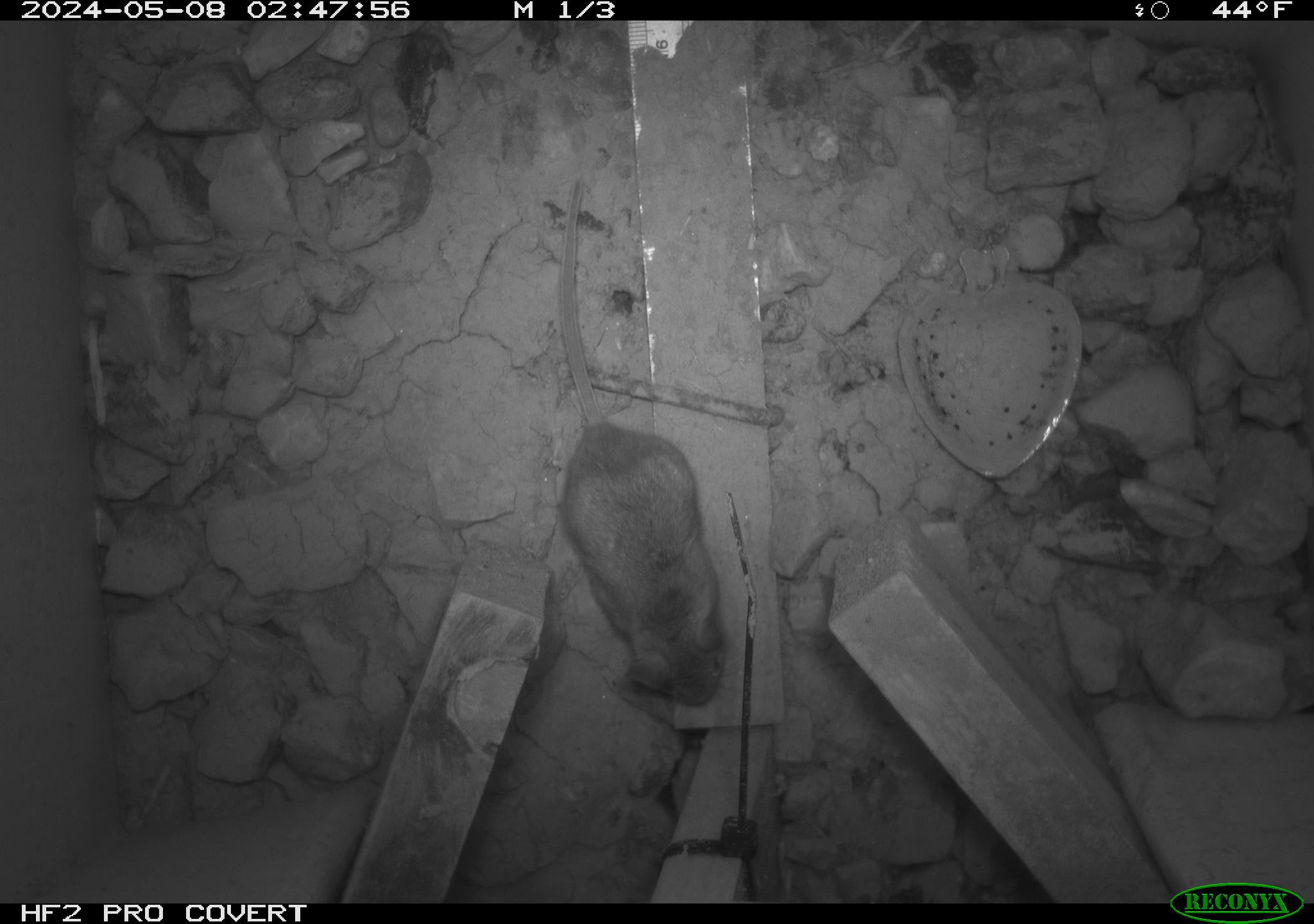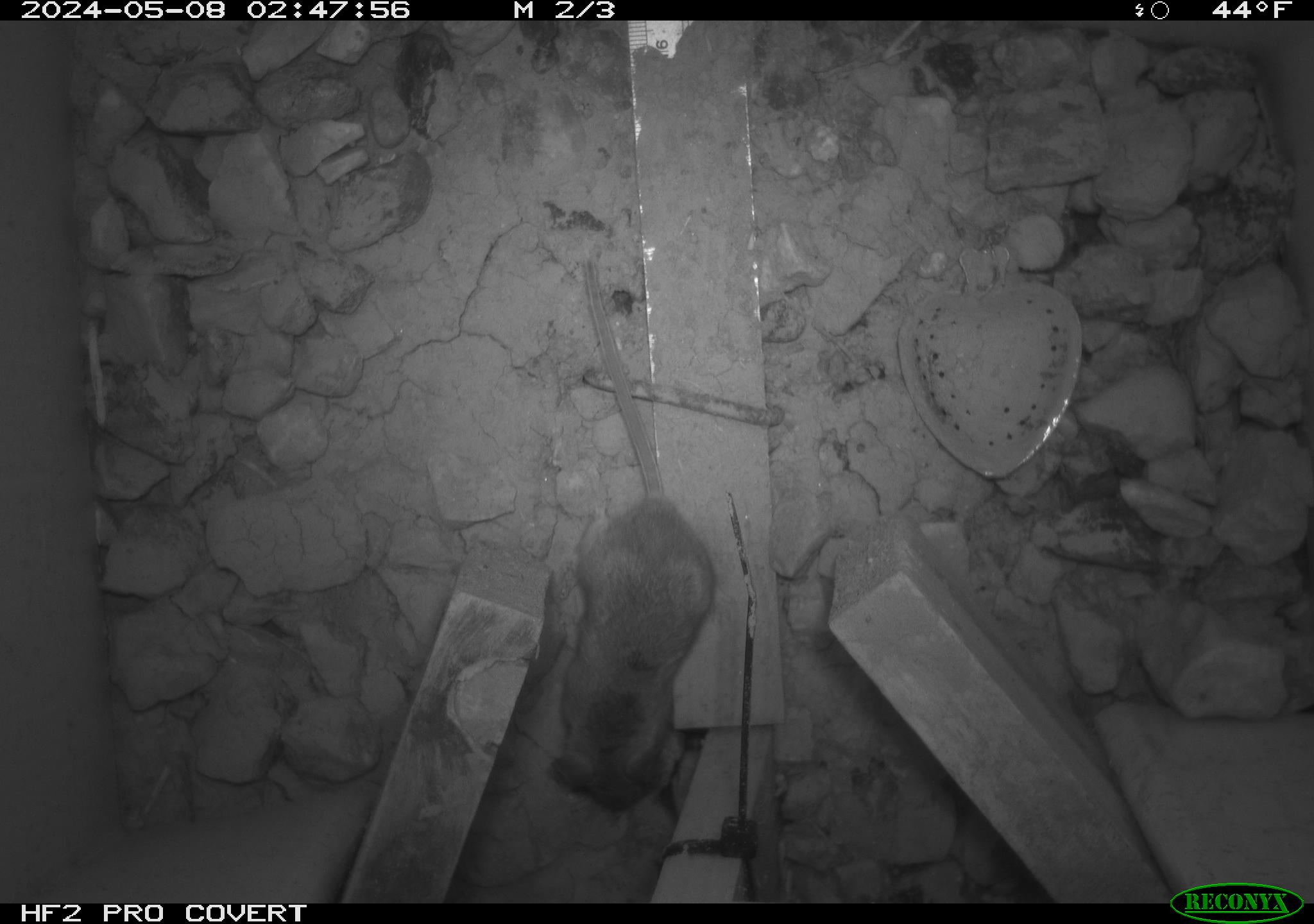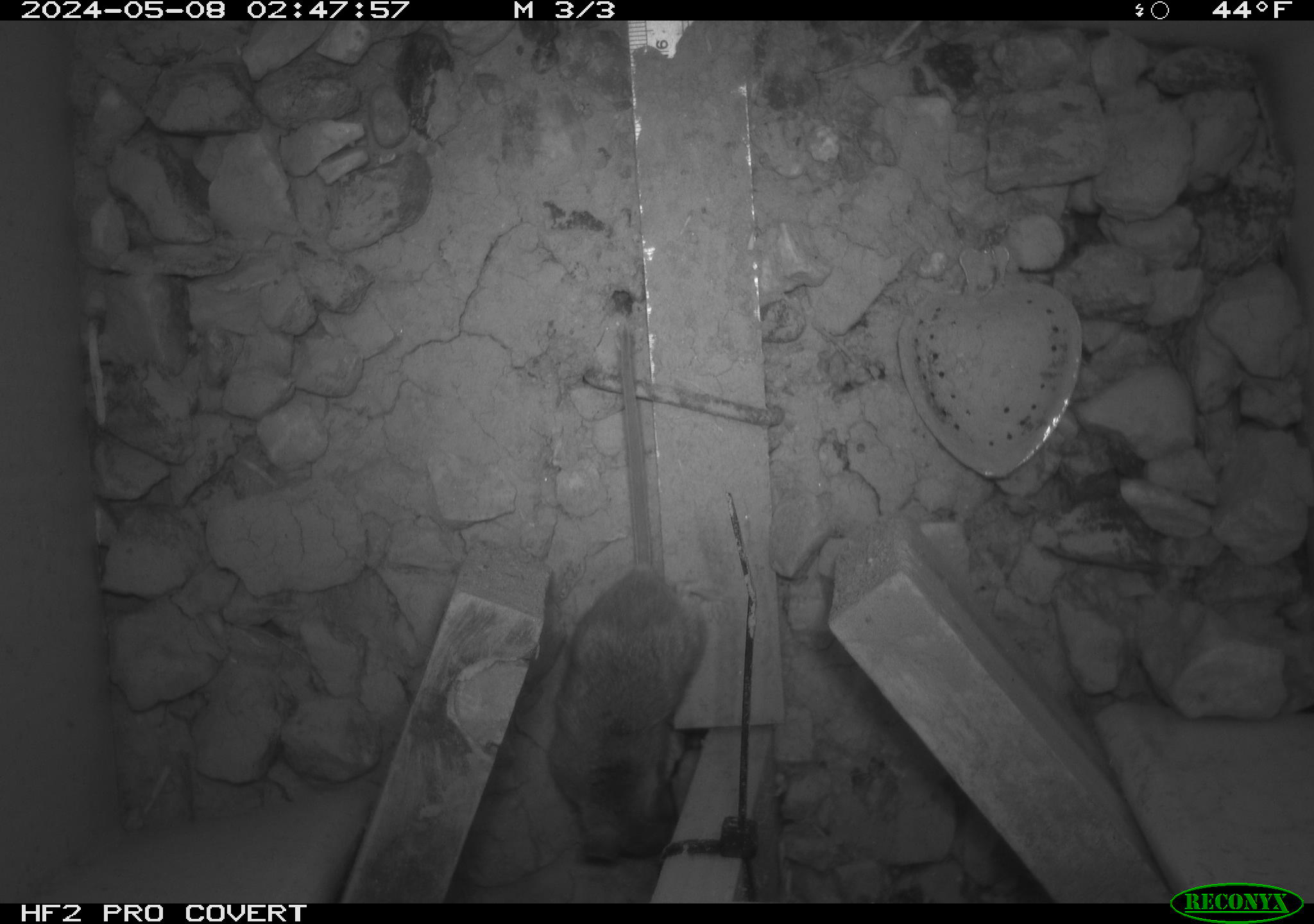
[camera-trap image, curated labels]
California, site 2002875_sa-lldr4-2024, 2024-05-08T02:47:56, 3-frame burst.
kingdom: Animalia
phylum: Chordata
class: Mammalia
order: Rodentia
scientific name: Rodentia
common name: mouse species